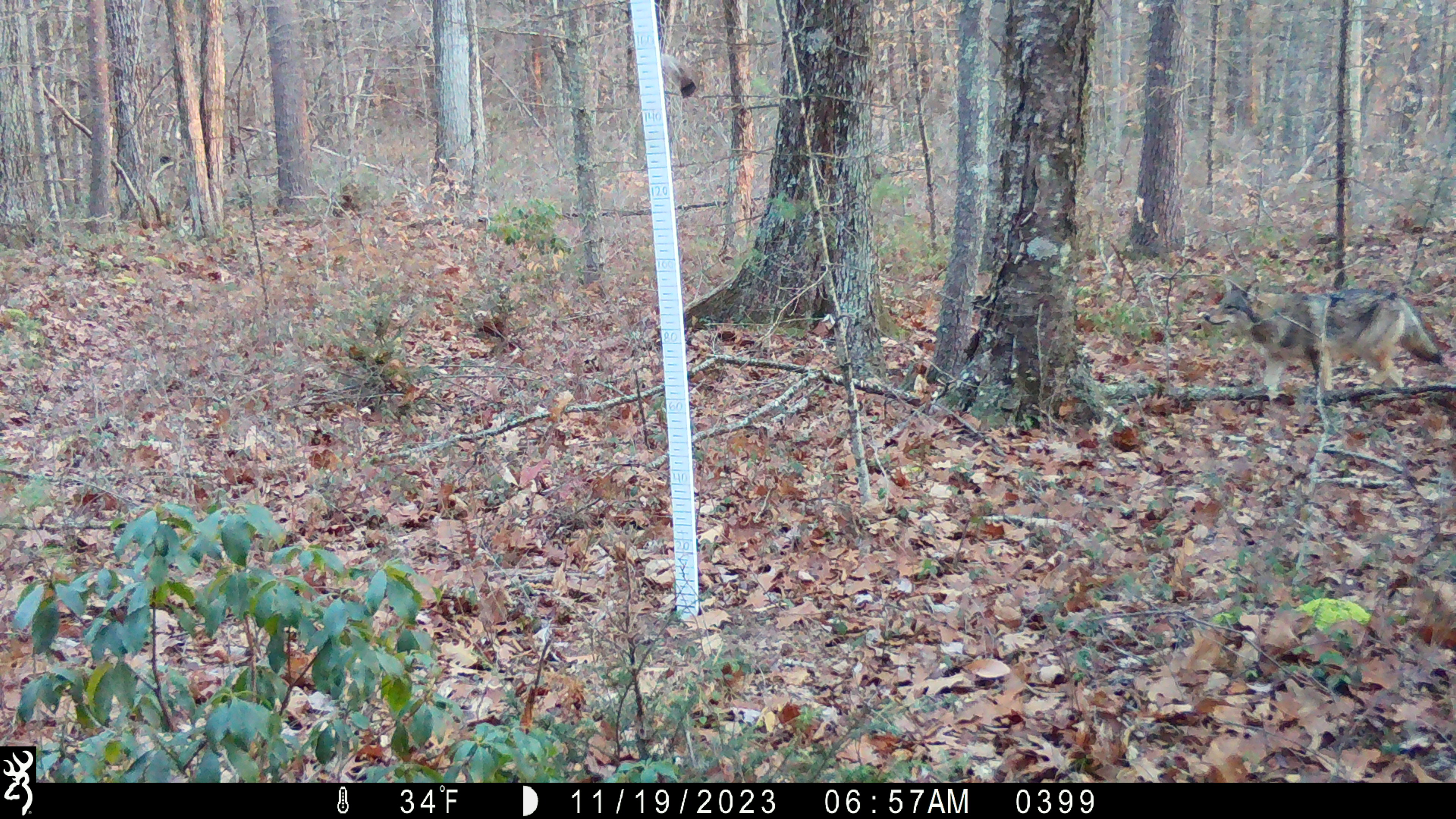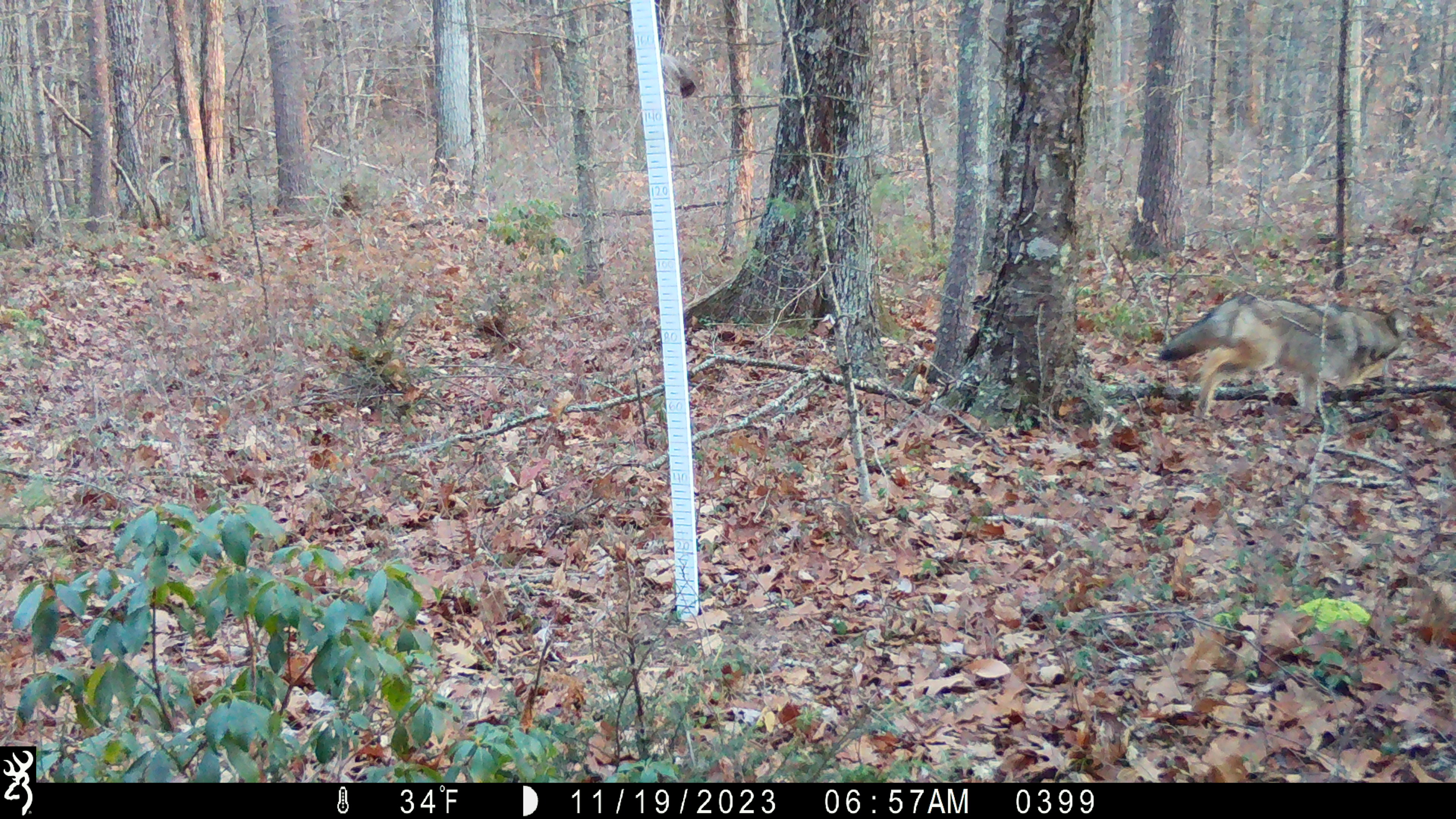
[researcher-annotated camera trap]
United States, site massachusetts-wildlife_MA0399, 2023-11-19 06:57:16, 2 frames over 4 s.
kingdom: Animalia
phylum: Chordata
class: Mammalia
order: Carnivora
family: Canidae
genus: Canis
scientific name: Canis latrans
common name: coyote